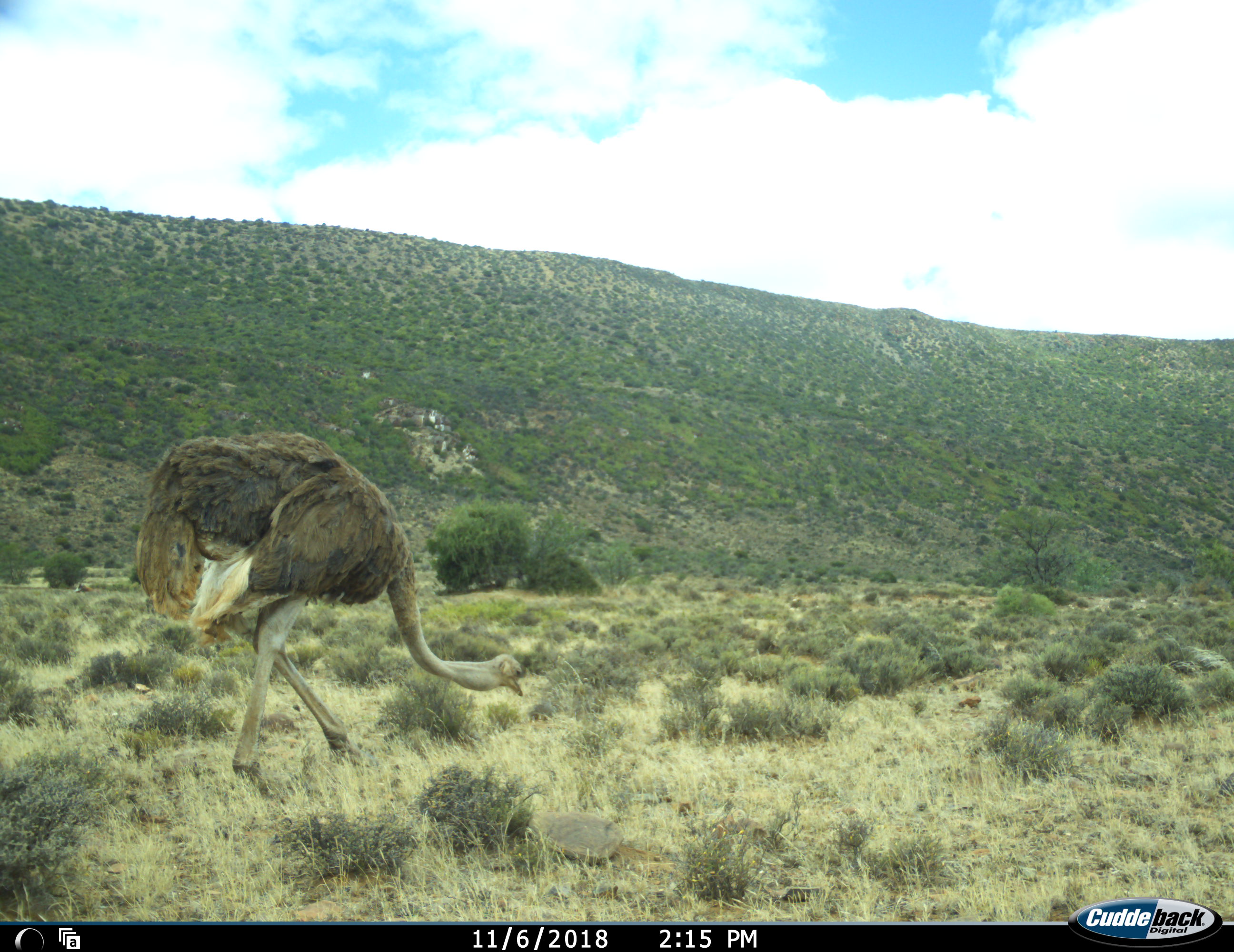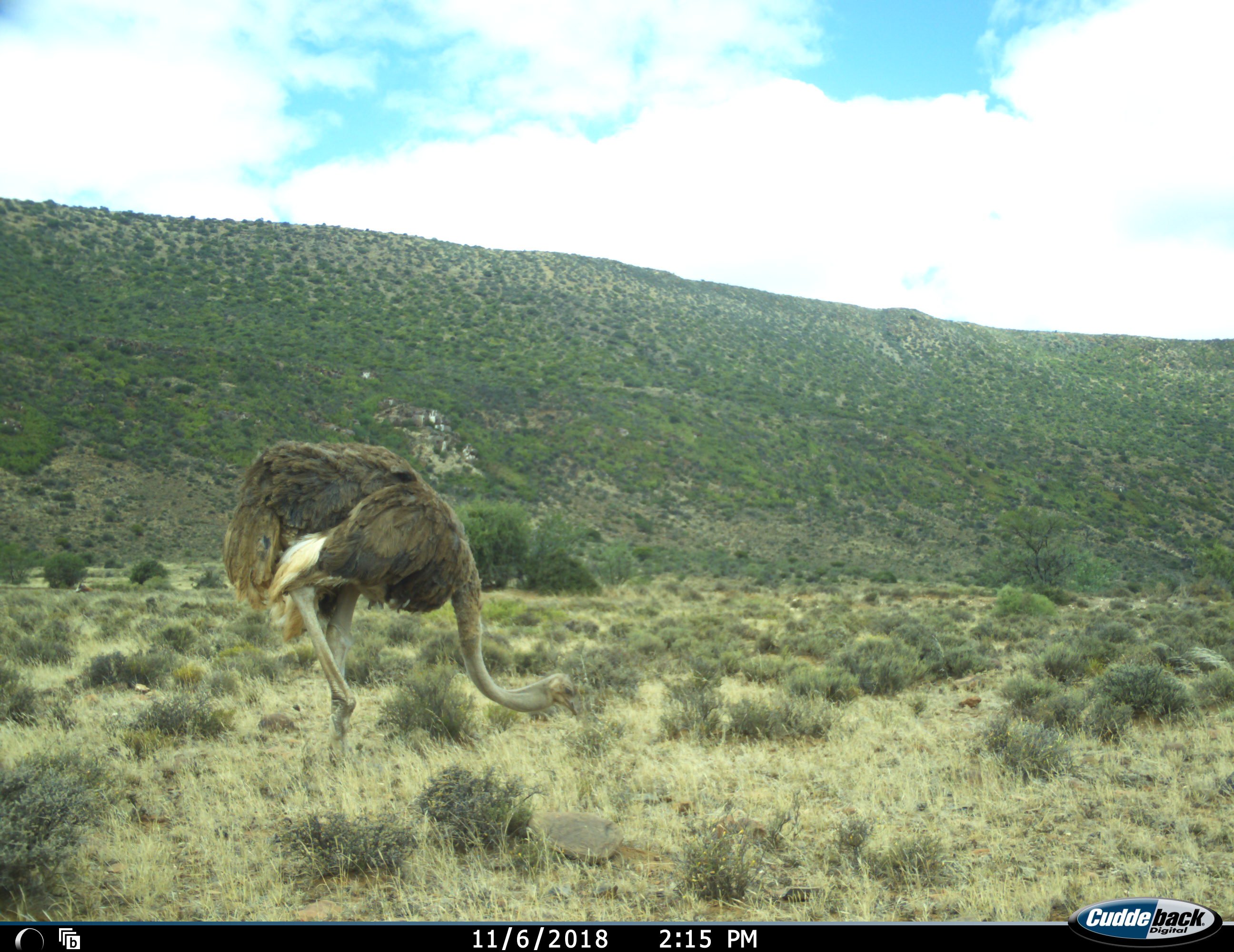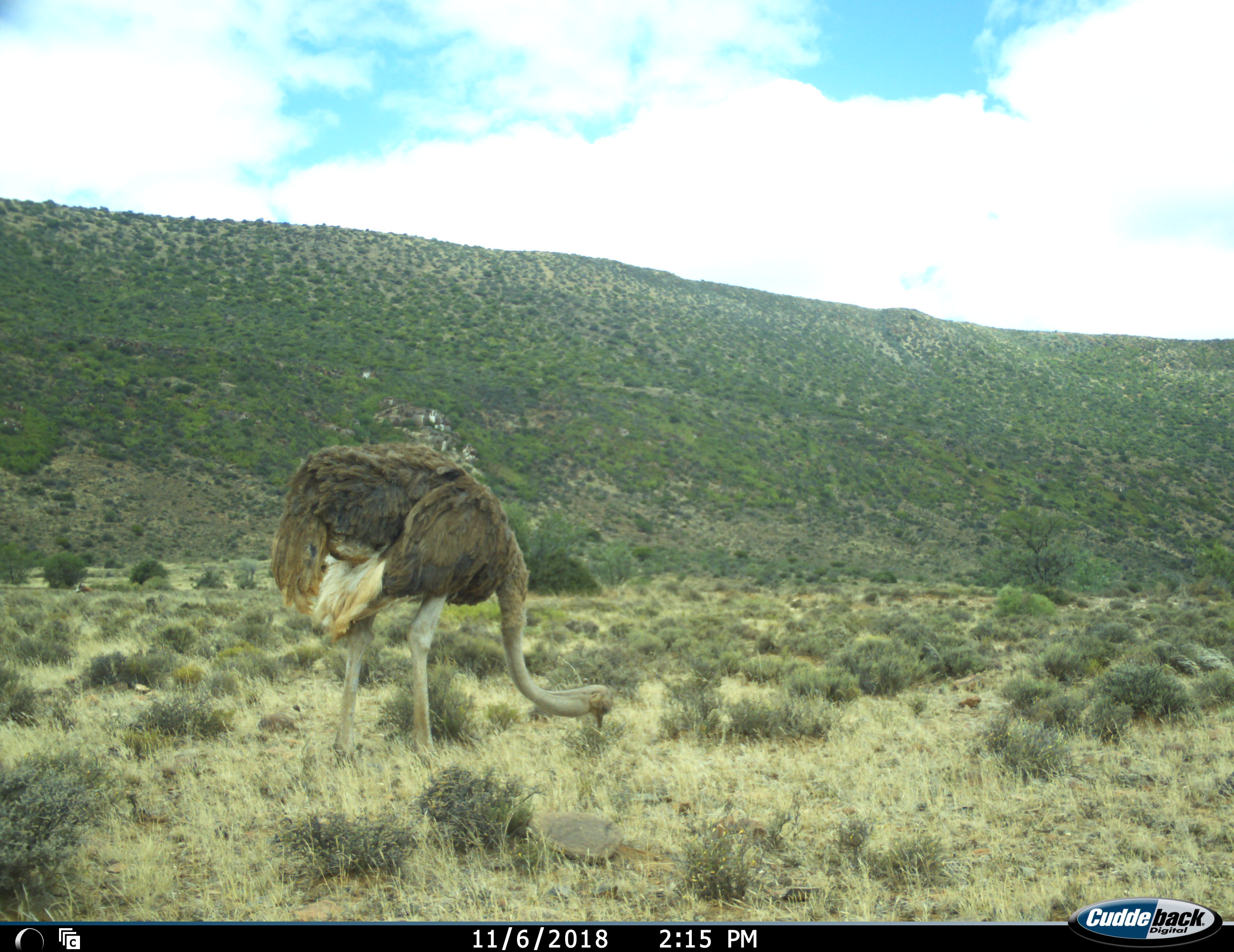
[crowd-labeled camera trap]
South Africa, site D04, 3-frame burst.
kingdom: Animalia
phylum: Chordata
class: Aves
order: Struthioniformes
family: Struthionidae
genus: Struthio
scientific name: Struthio camelus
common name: ostrich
Ostrich (Struthio camelus), count 1. Behavior (volunteer vote fractions): standing 0%, resting 0%, moving 50%, interacting 0%. Young present (vote fraction): 0%. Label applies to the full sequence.